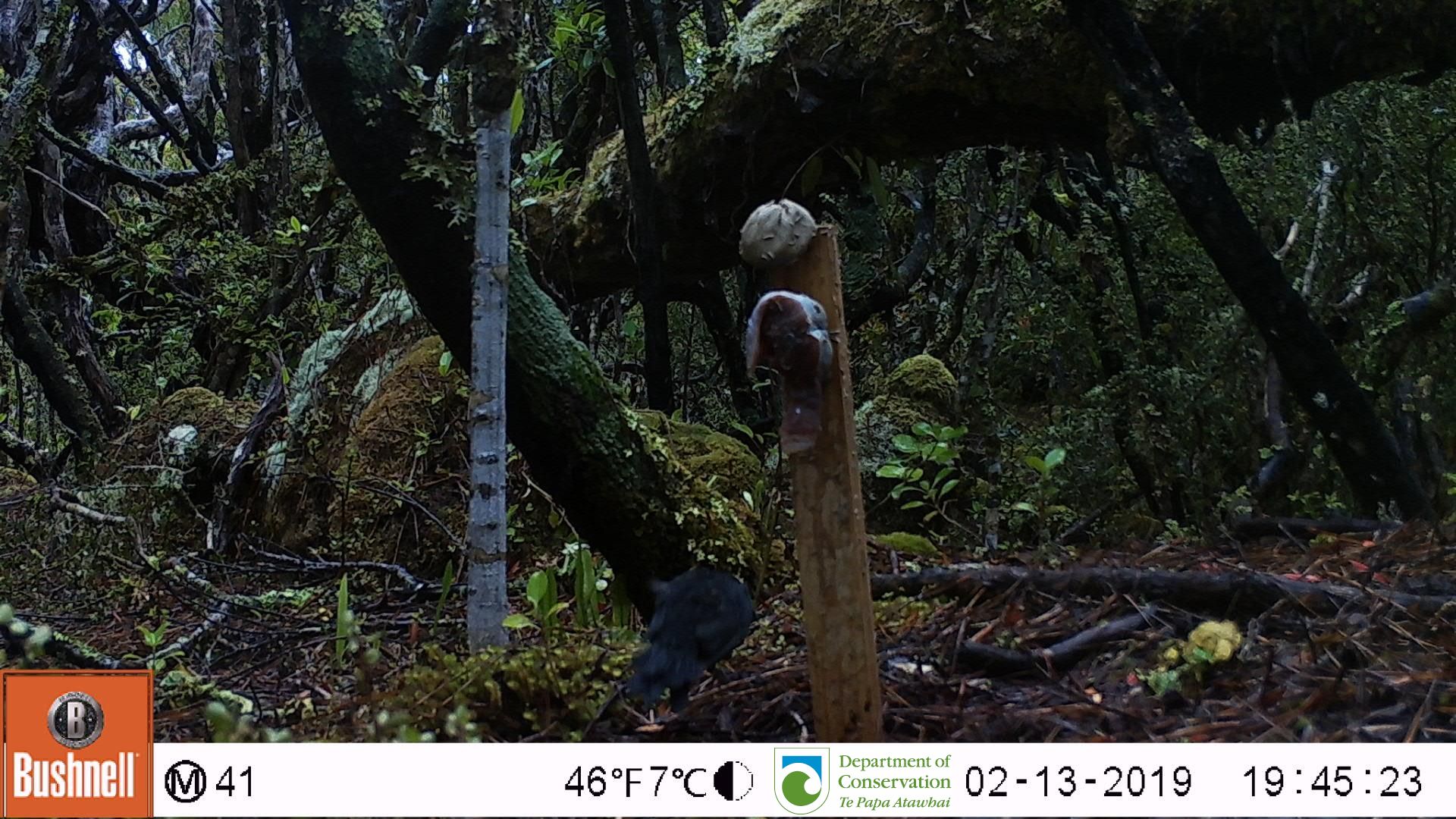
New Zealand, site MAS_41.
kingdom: Animalia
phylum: Chordata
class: Aves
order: Passeriformes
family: Turdidae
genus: Turdus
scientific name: Turdus merula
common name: eurasian blackbird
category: blackbird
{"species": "blackbird (eurasian blackbird) (Turdus merula)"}